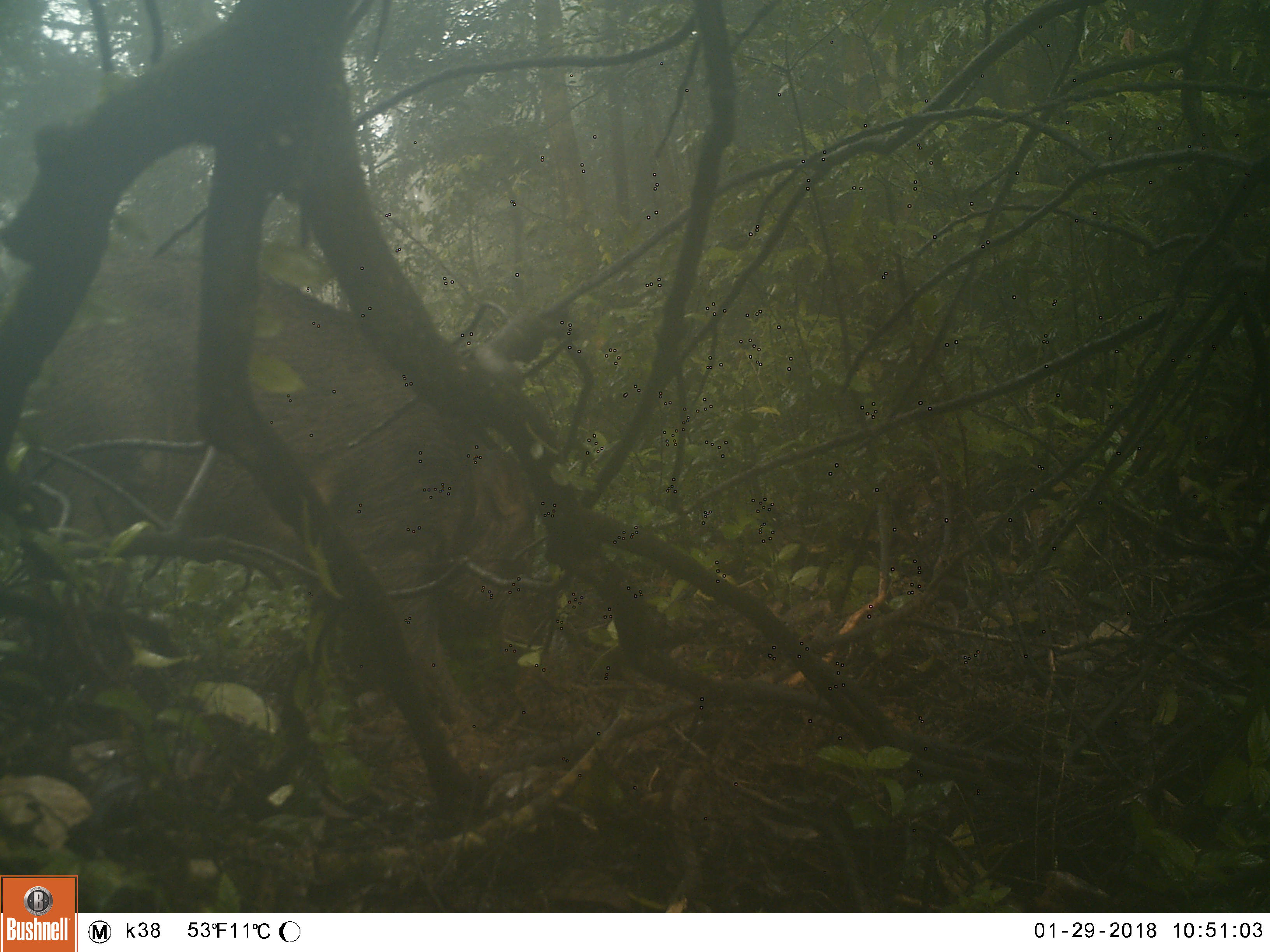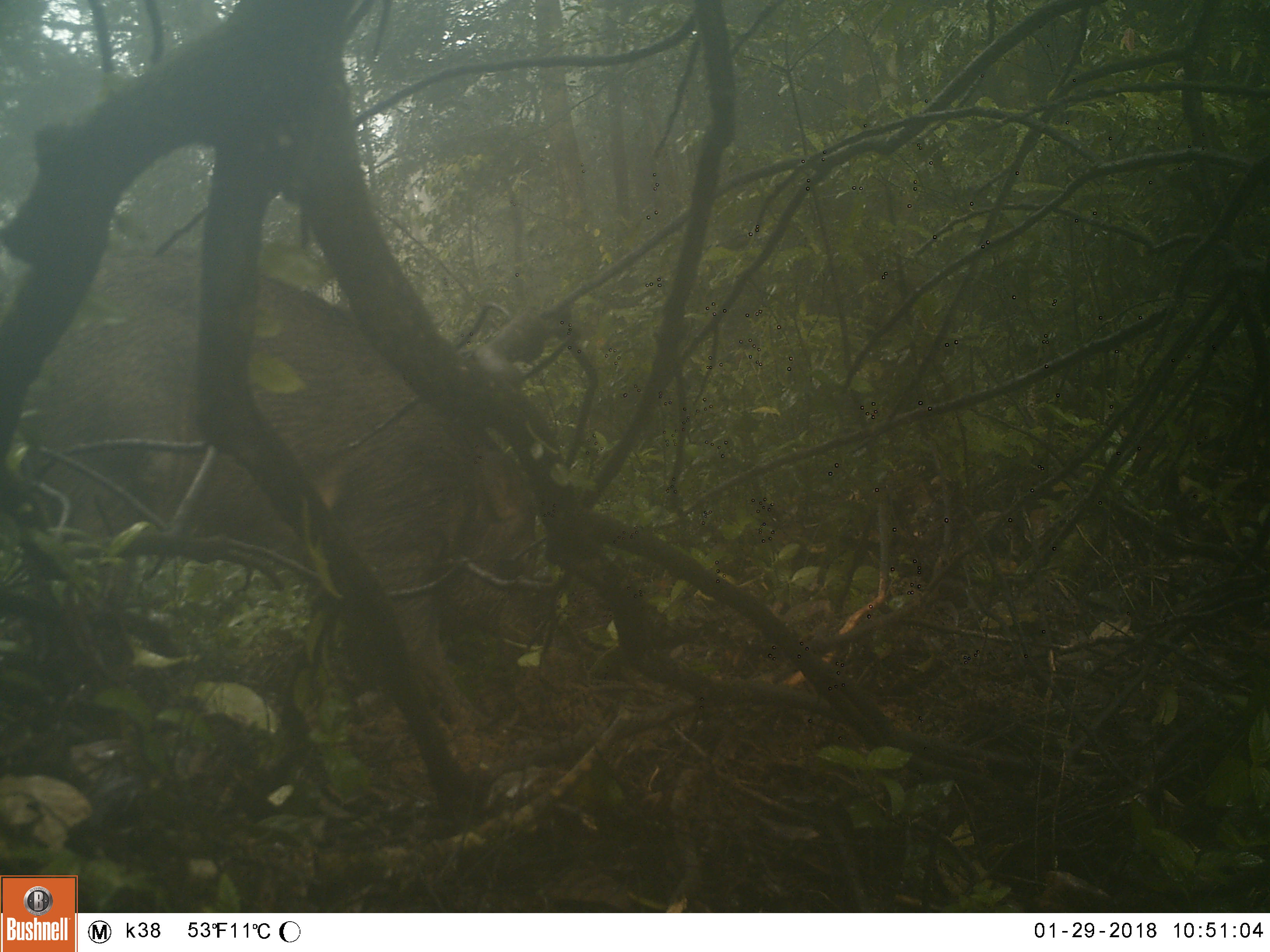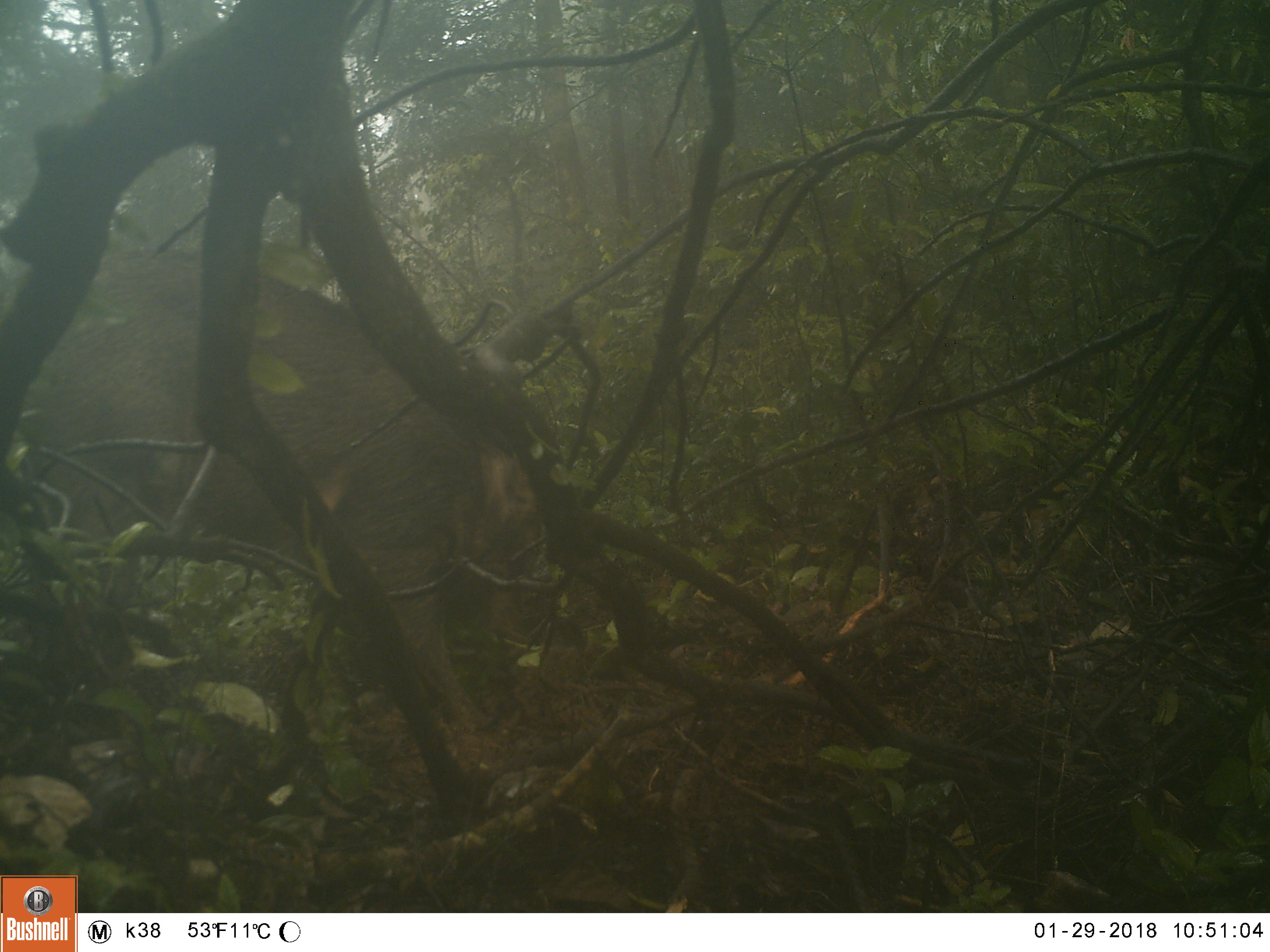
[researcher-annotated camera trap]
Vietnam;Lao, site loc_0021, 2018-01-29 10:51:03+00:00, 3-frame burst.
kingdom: Animalia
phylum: Chordata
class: Mammalia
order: Artiodactyla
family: Suidae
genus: Sus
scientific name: Sus scrofa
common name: eurasian wild pig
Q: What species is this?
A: Eurasian wild pig (Sus scrofa).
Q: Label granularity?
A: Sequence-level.